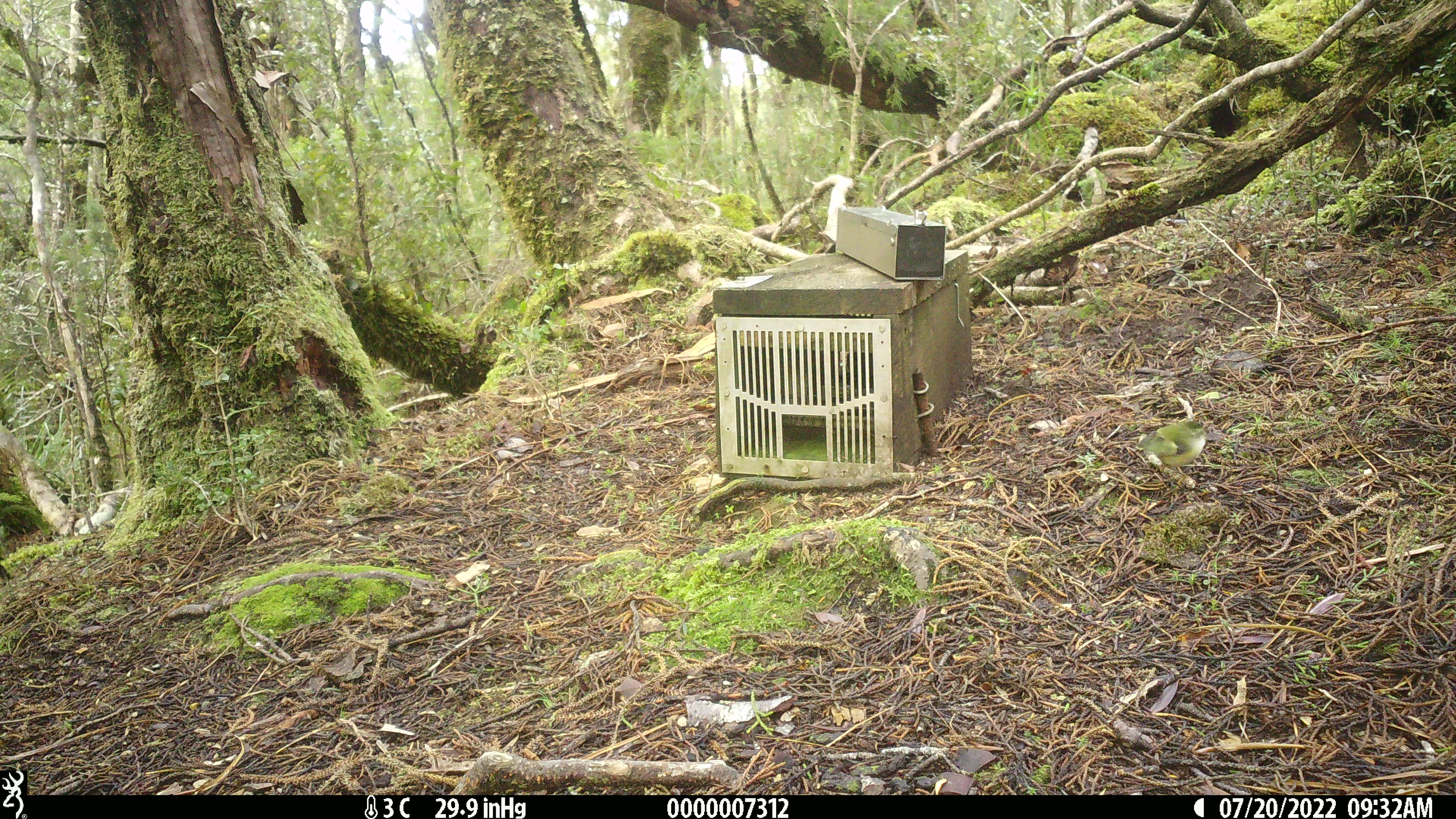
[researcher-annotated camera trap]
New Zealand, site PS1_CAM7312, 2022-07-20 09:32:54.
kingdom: Animalia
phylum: Chordata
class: Aves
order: Passeriformes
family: Acanthisittidae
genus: Acanthisitta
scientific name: Acanthisitta chloris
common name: rifleman